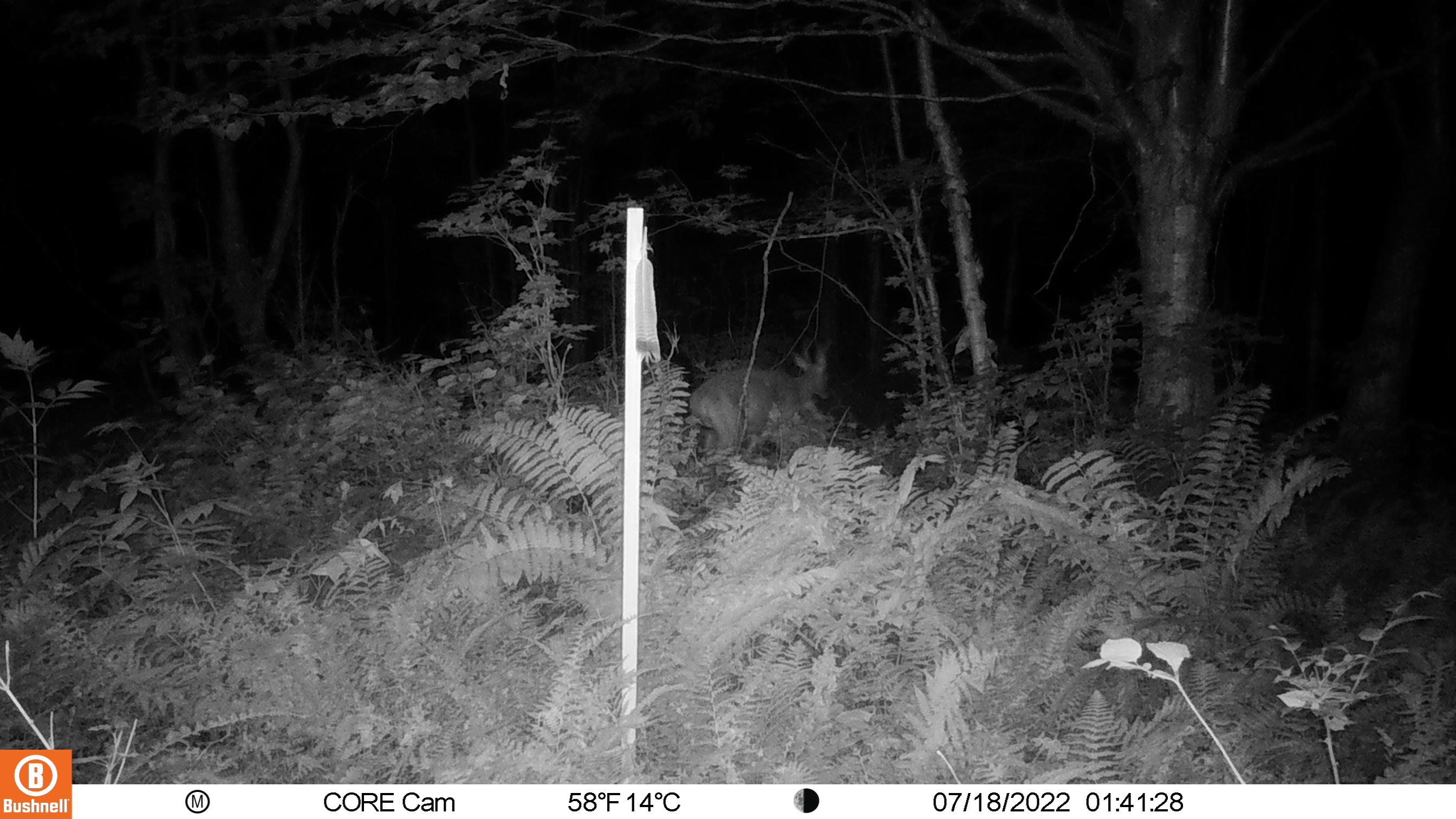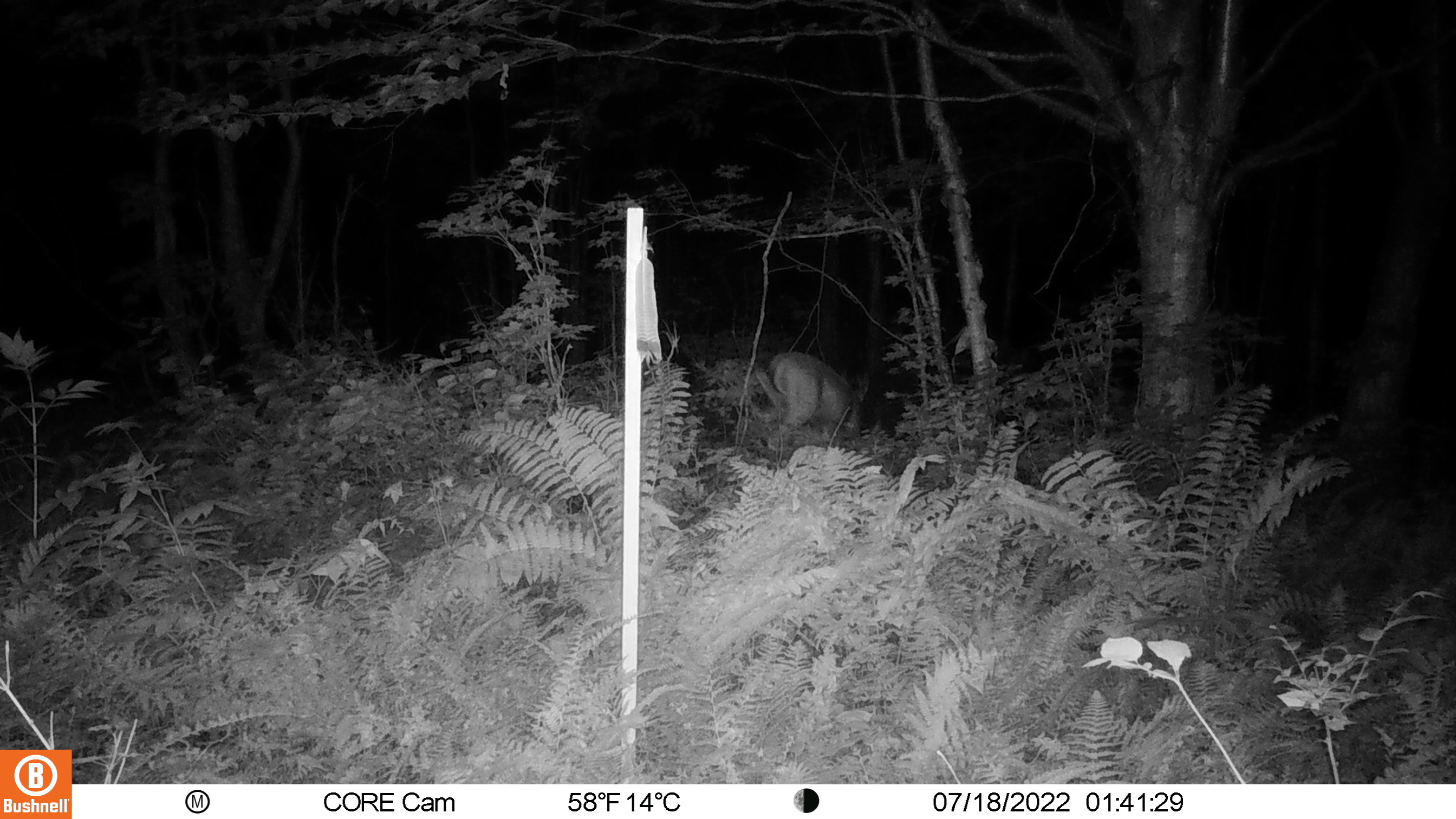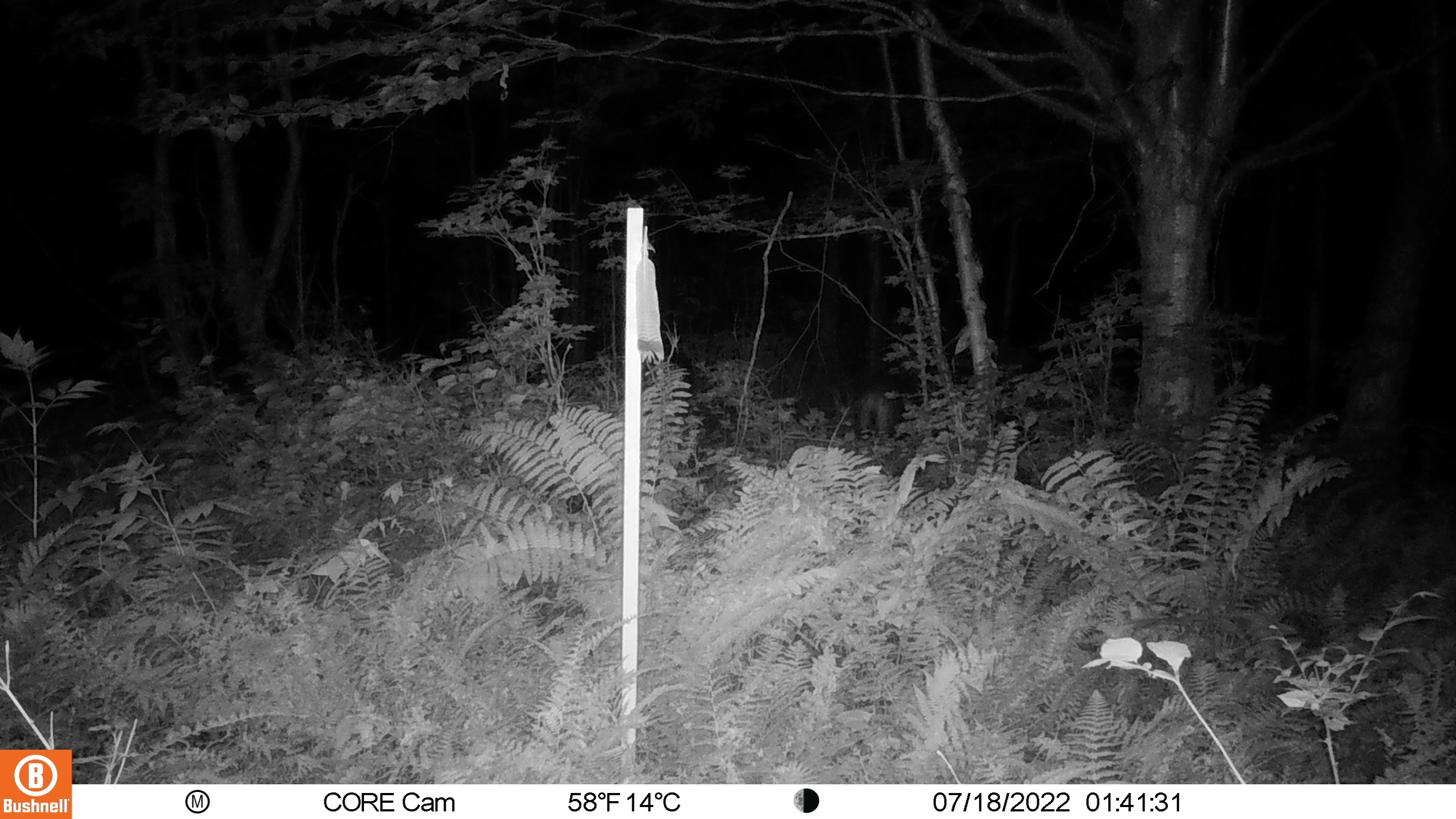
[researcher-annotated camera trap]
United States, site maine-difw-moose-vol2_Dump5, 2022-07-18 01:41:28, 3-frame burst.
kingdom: Animalia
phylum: Chordata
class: Mammalia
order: Artiodactyla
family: Cervidae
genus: Odocoileus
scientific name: Odocoileus virginianus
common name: white-tailed deer